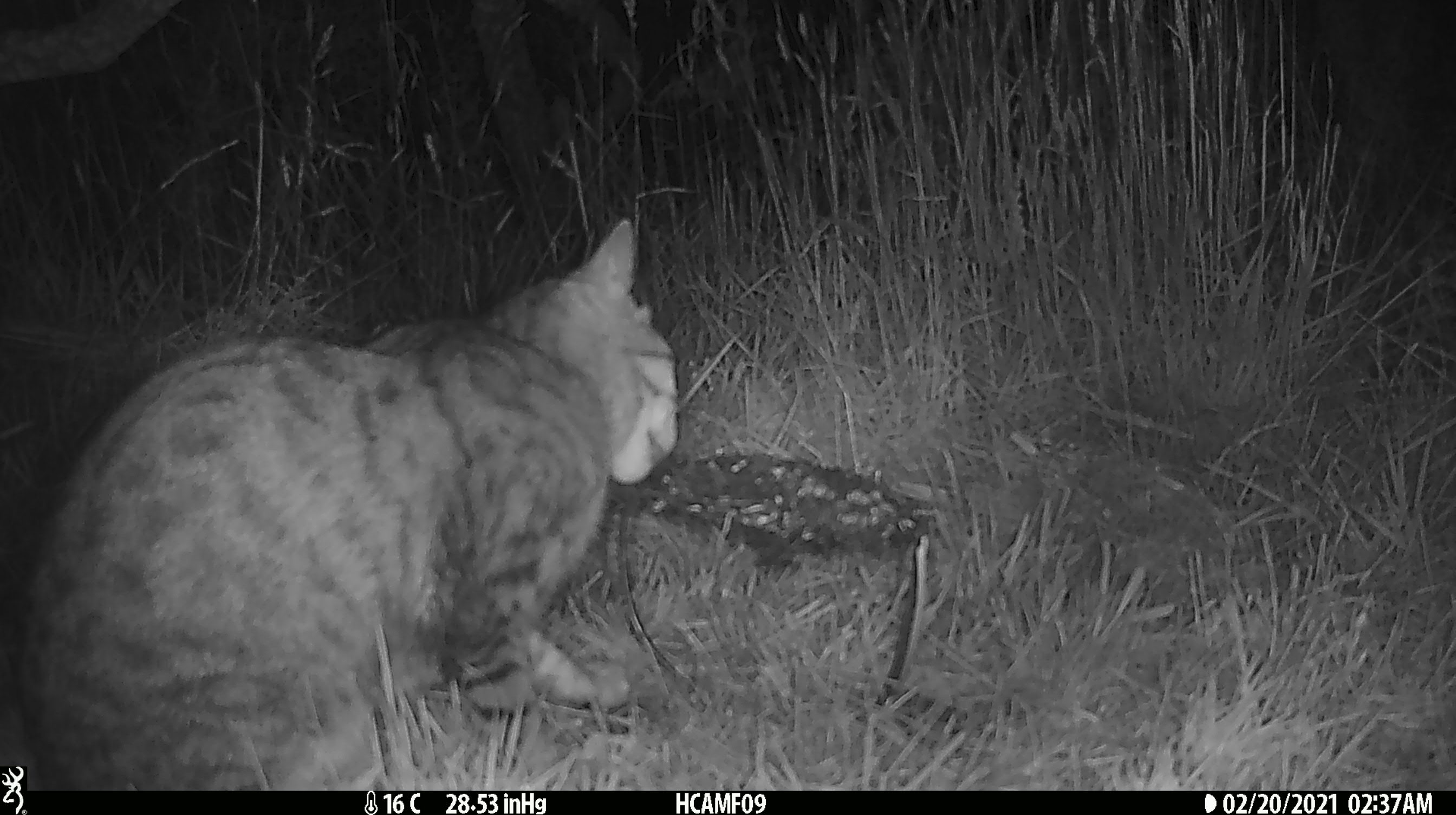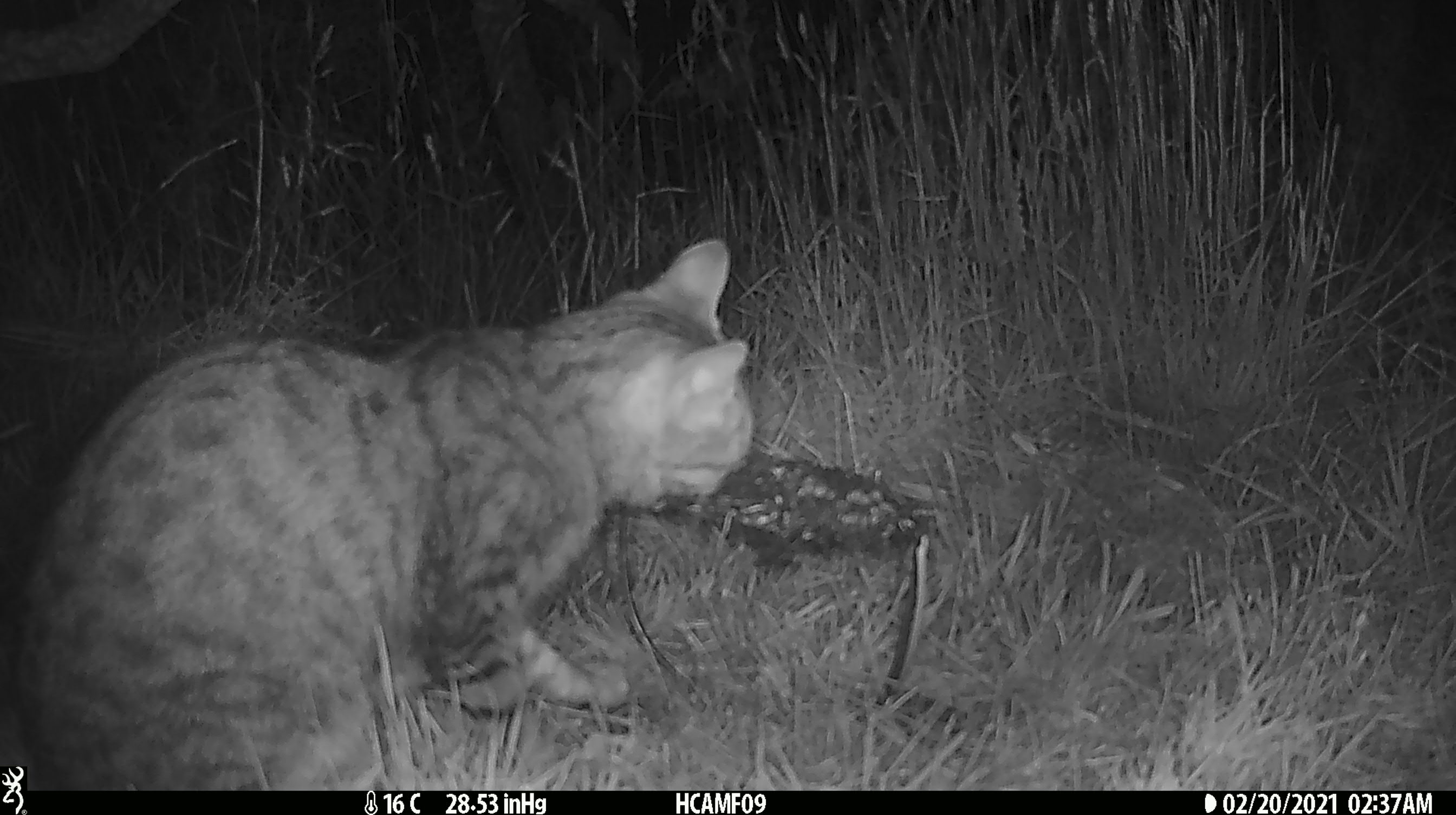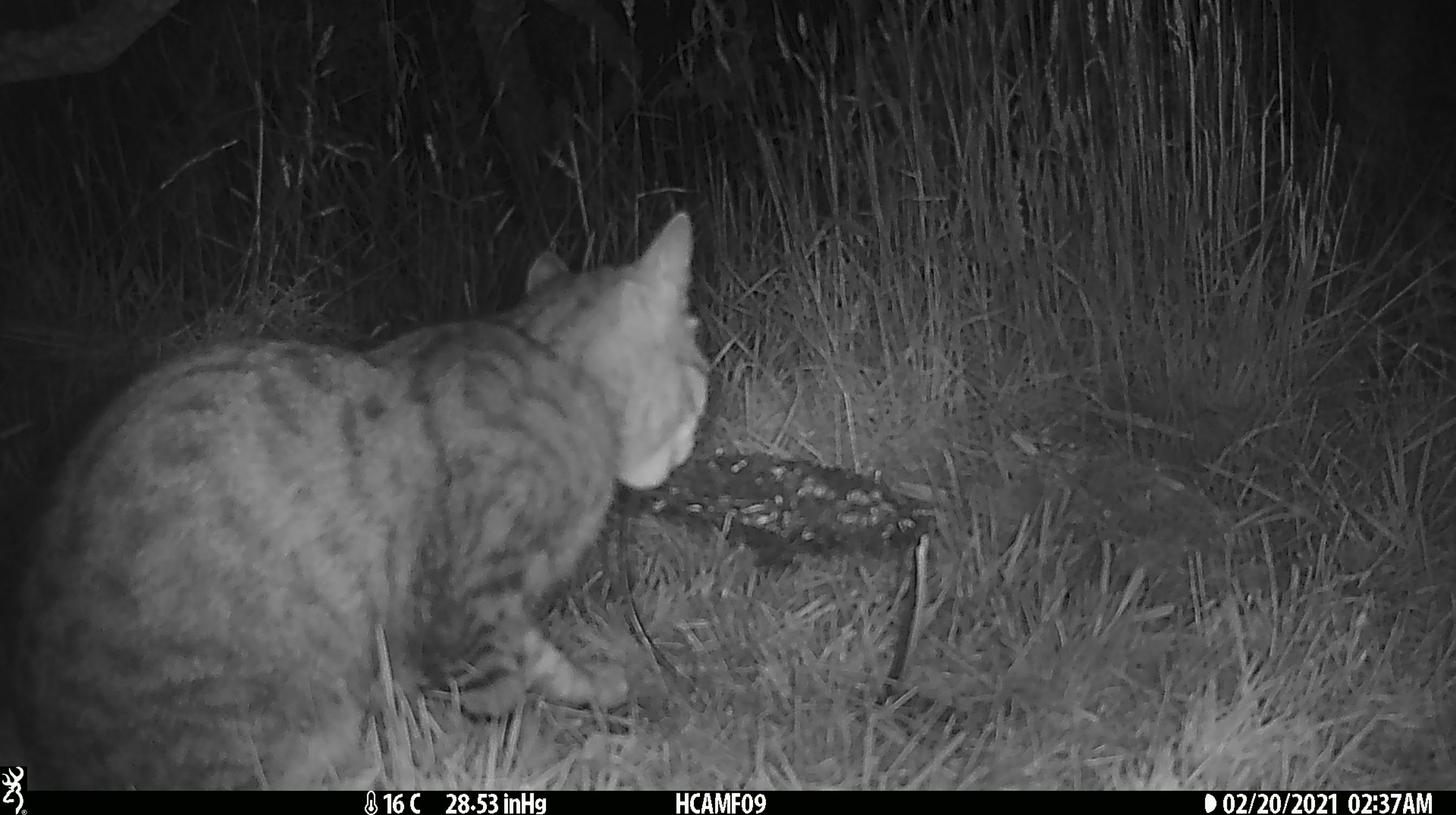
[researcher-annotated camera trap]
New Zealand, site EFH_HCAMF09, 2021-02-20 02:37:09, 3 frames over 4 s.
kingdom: Animalia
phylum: Chordata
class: Mammalia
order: Carnivora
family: Felidae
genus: Felis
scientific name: Felis catus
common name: domestic cat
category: cat